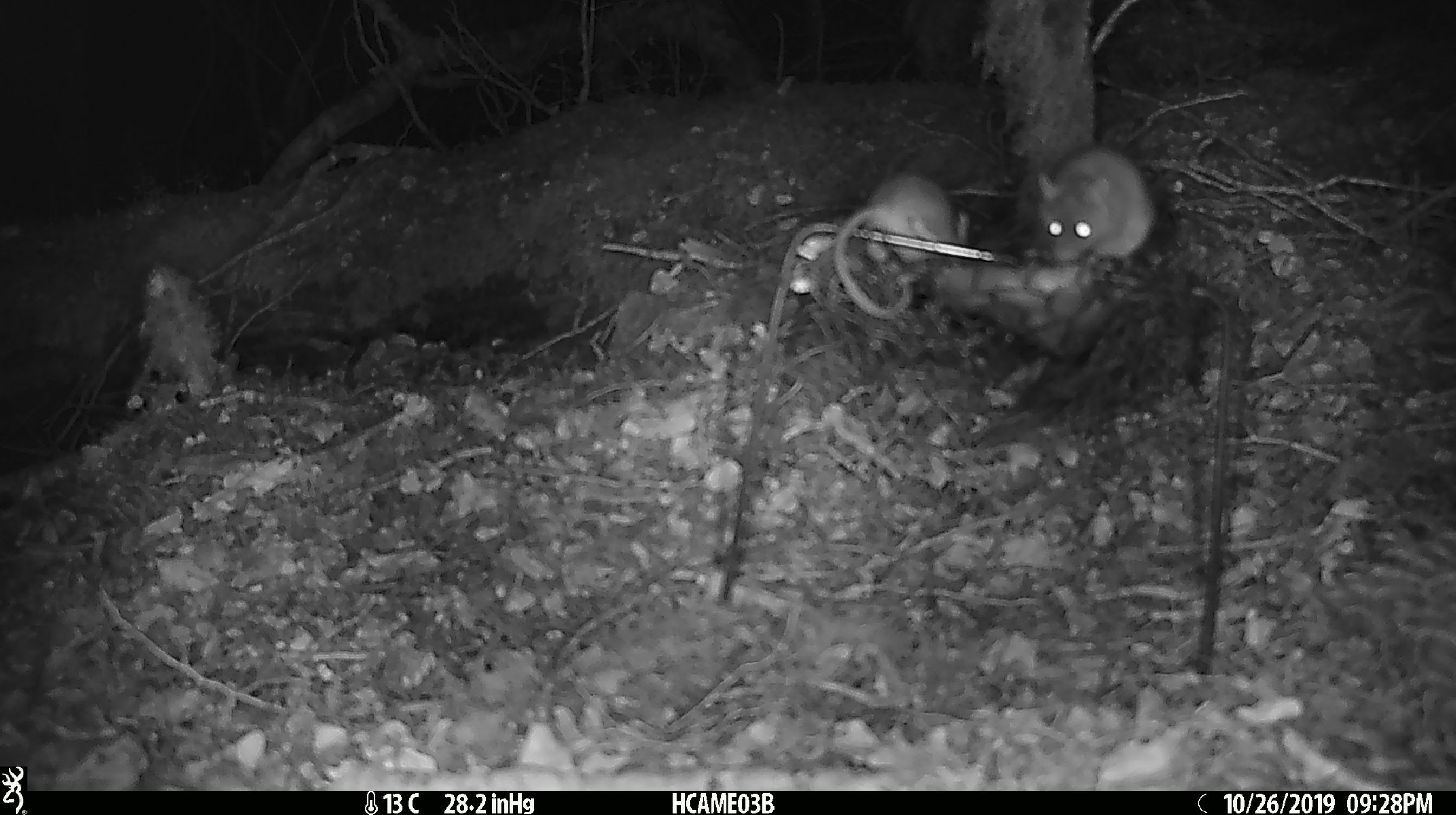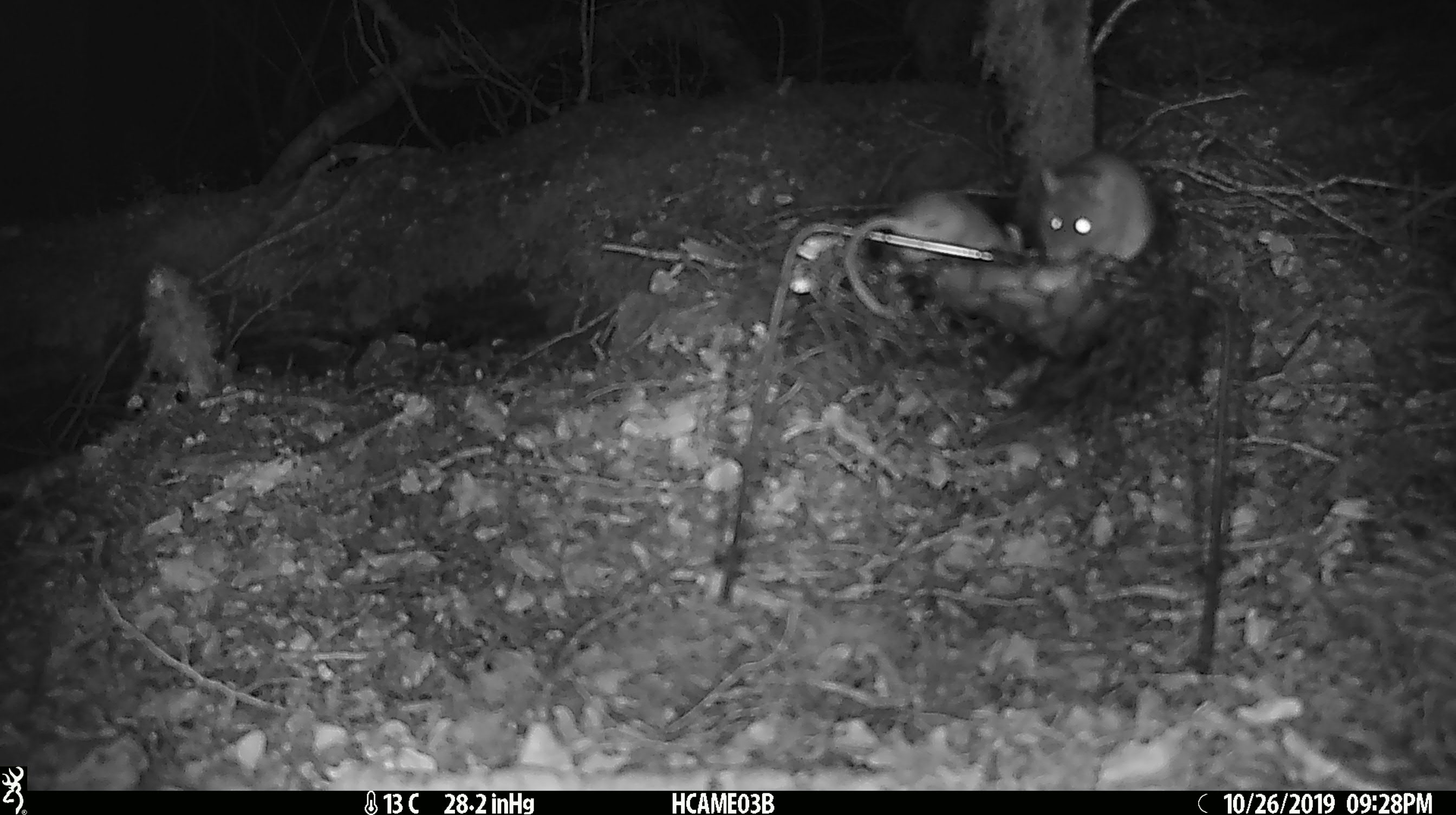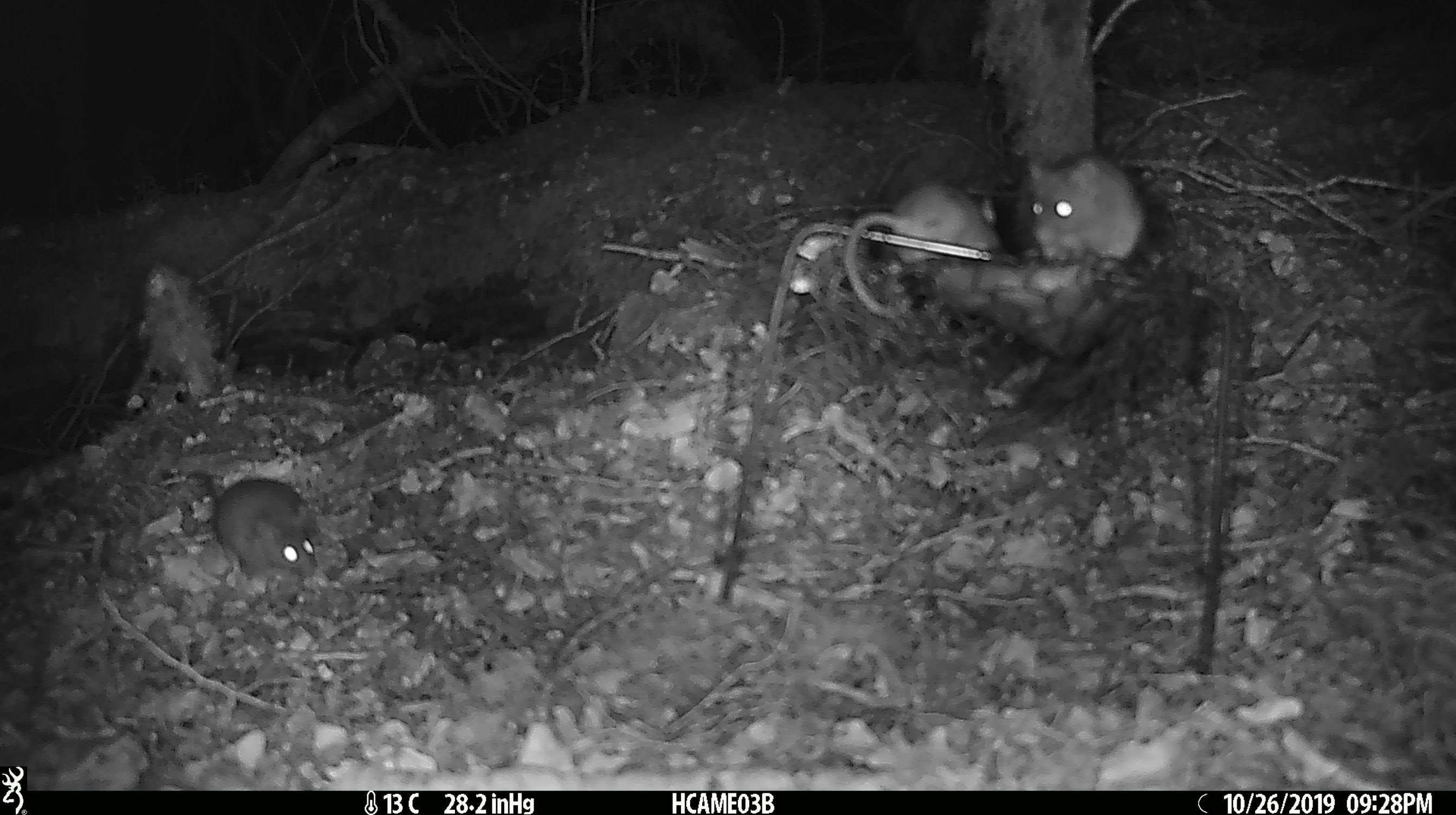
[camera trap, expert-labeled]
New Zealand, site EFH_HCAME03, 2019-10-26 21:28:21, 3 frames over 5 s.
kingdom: Animalia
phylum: Chordata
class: Mammalia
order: Rodentia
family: Muridae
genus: Mus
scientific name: Mus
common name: mouse